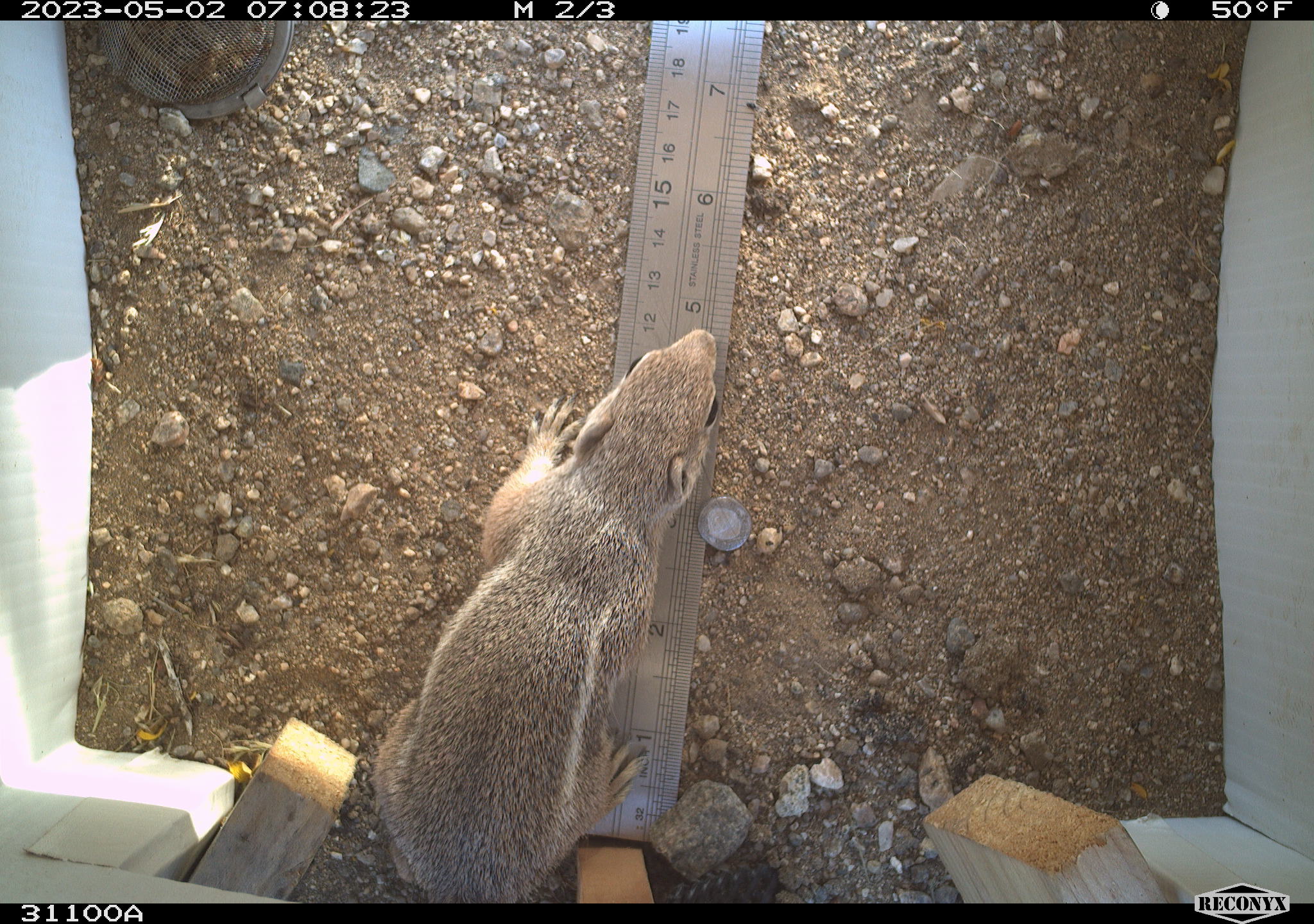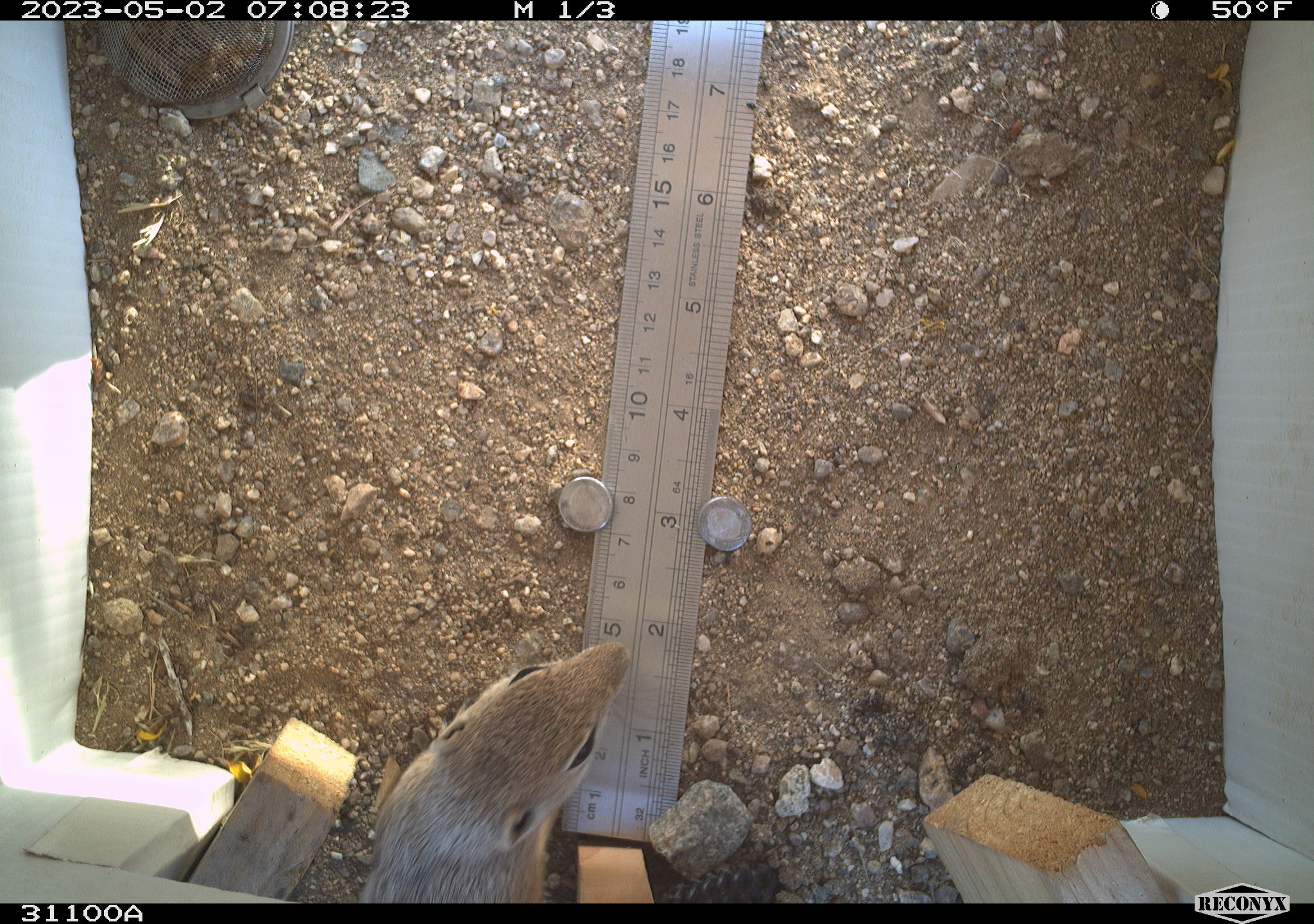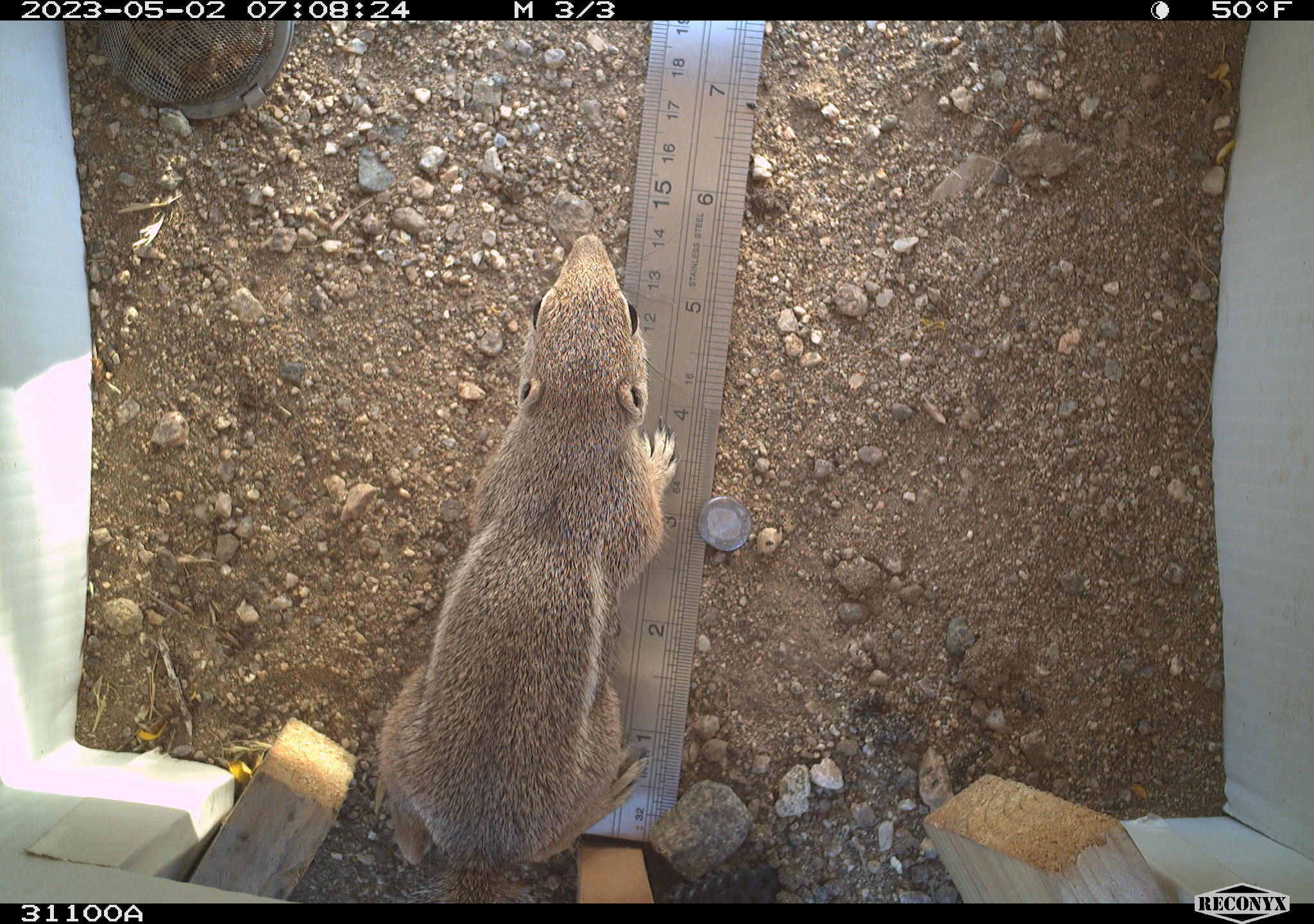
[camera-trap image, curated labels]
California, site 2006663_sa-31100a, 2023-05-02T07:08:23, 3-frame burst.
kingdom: Animalia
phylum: Chordata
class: Mammalia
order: Rodentia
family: Sciuridae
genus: Ammospermophilus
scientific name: Ammospermophilus leucurus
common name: white-tailed antelope squirrel